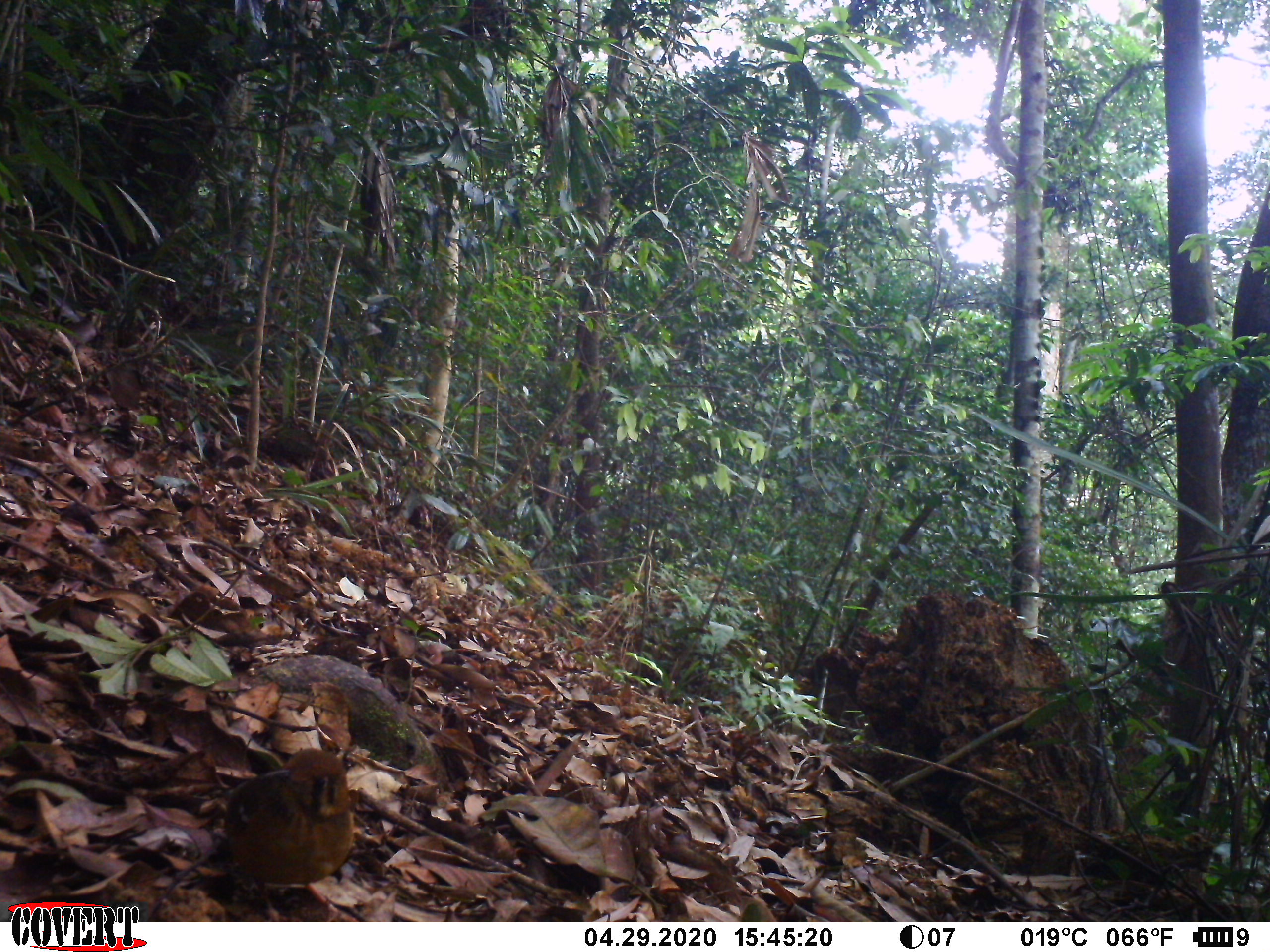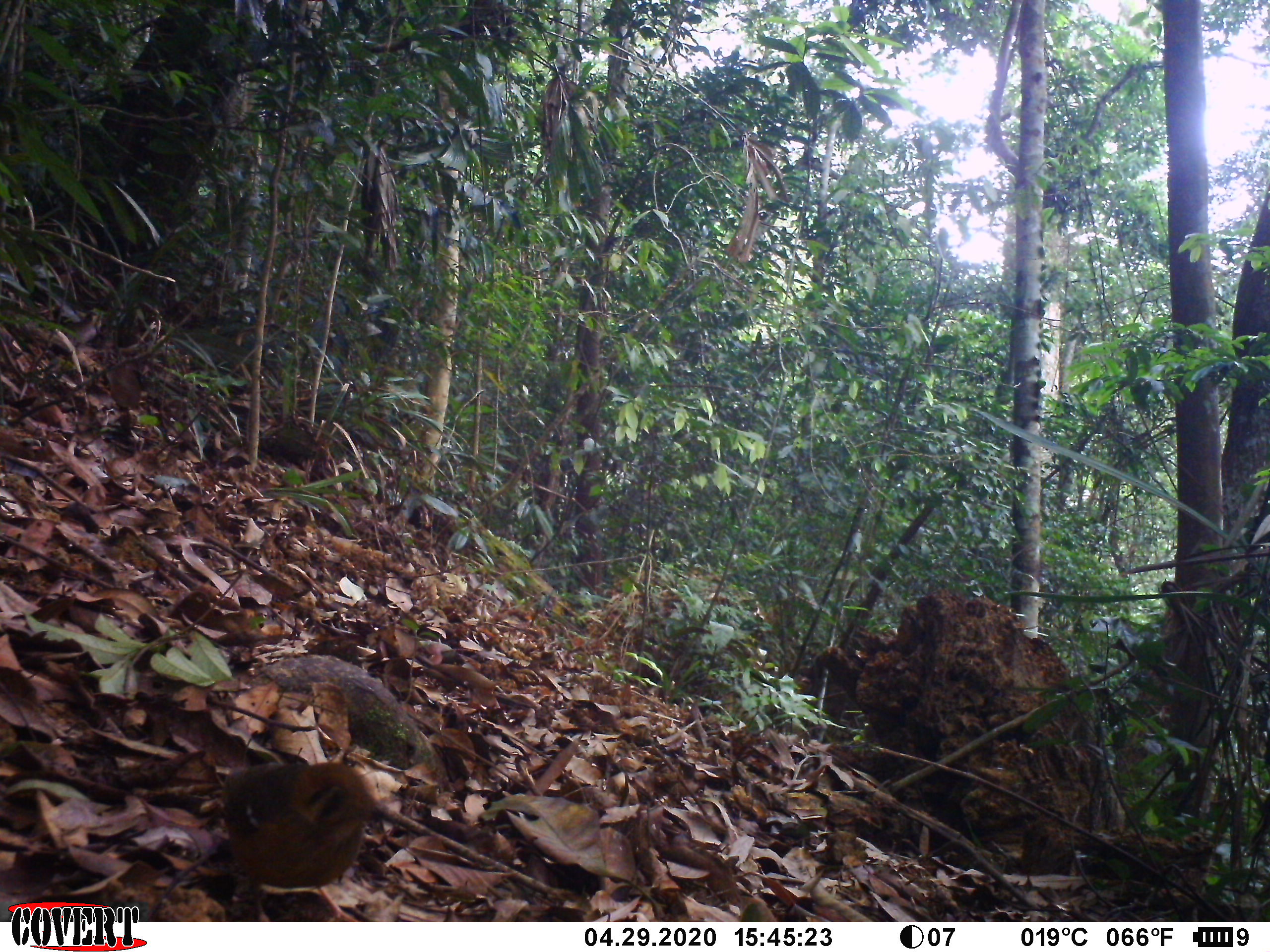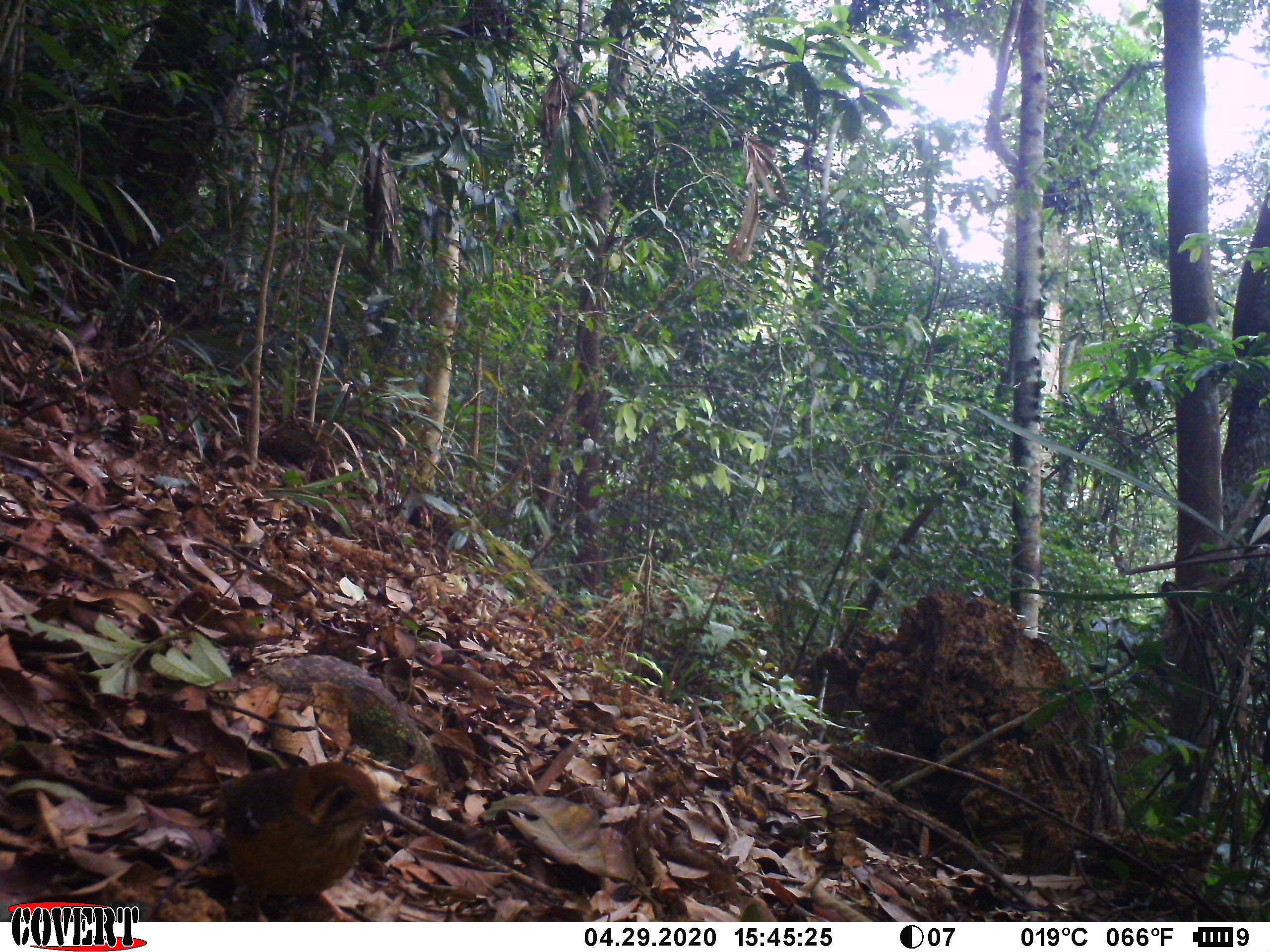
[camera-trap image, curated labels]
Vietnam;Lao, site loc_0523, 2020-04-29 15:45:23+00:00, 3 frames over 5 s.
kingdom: Animalia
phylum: Chordata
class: Aves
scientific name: Aves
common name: bird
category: unidentified bird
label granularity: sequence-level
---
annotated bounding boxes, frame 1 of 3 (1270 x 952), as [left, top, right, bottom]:
unidentified bird: [219, 747, 357, 921]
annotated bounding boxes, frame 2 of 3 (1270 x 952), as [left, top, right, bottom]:
unidentified bird: [224, 759, 406, 918]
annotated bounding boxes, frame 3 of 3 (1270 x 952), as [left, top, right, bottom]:
unidentified bird: [217, 756, 407, 920]